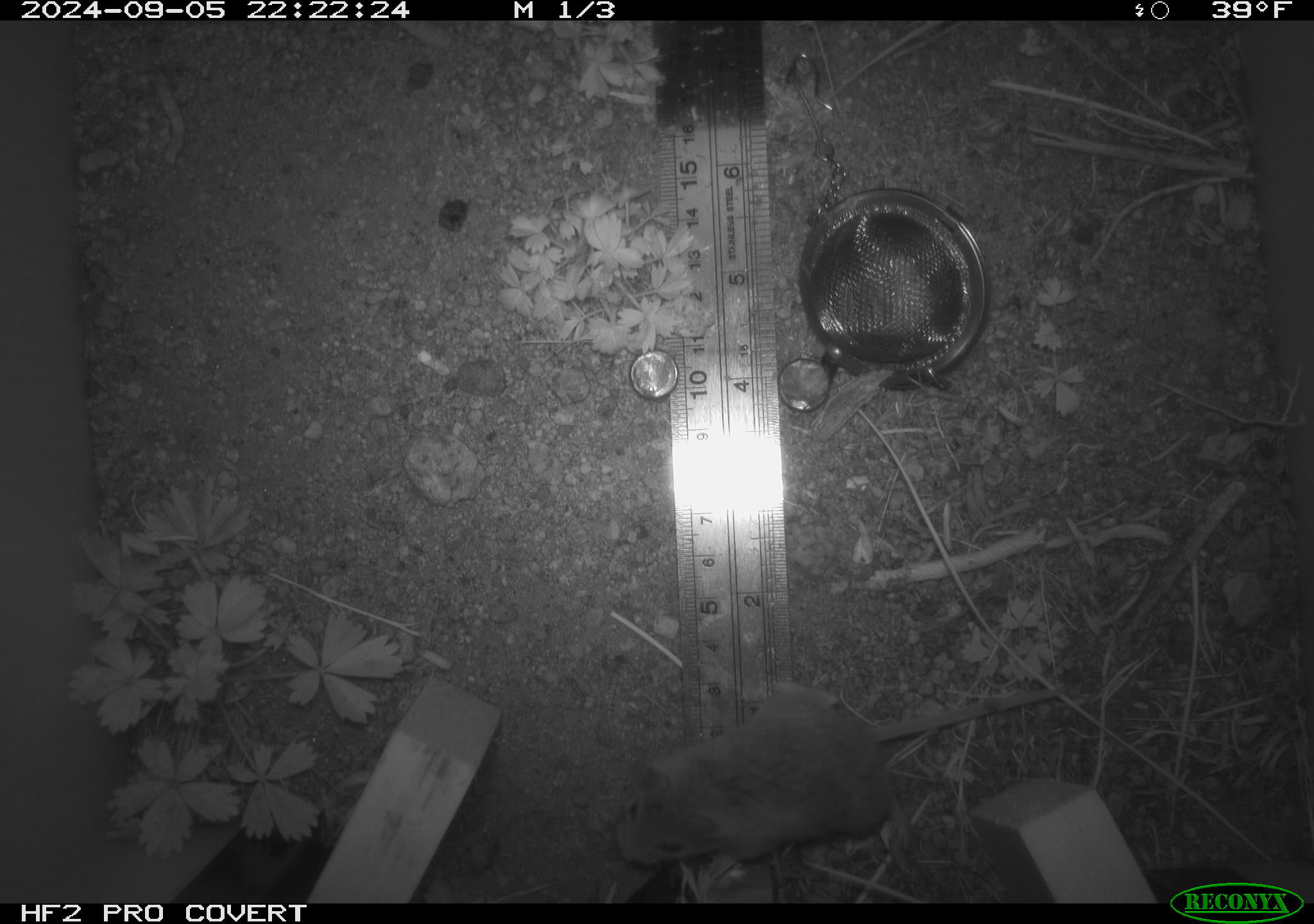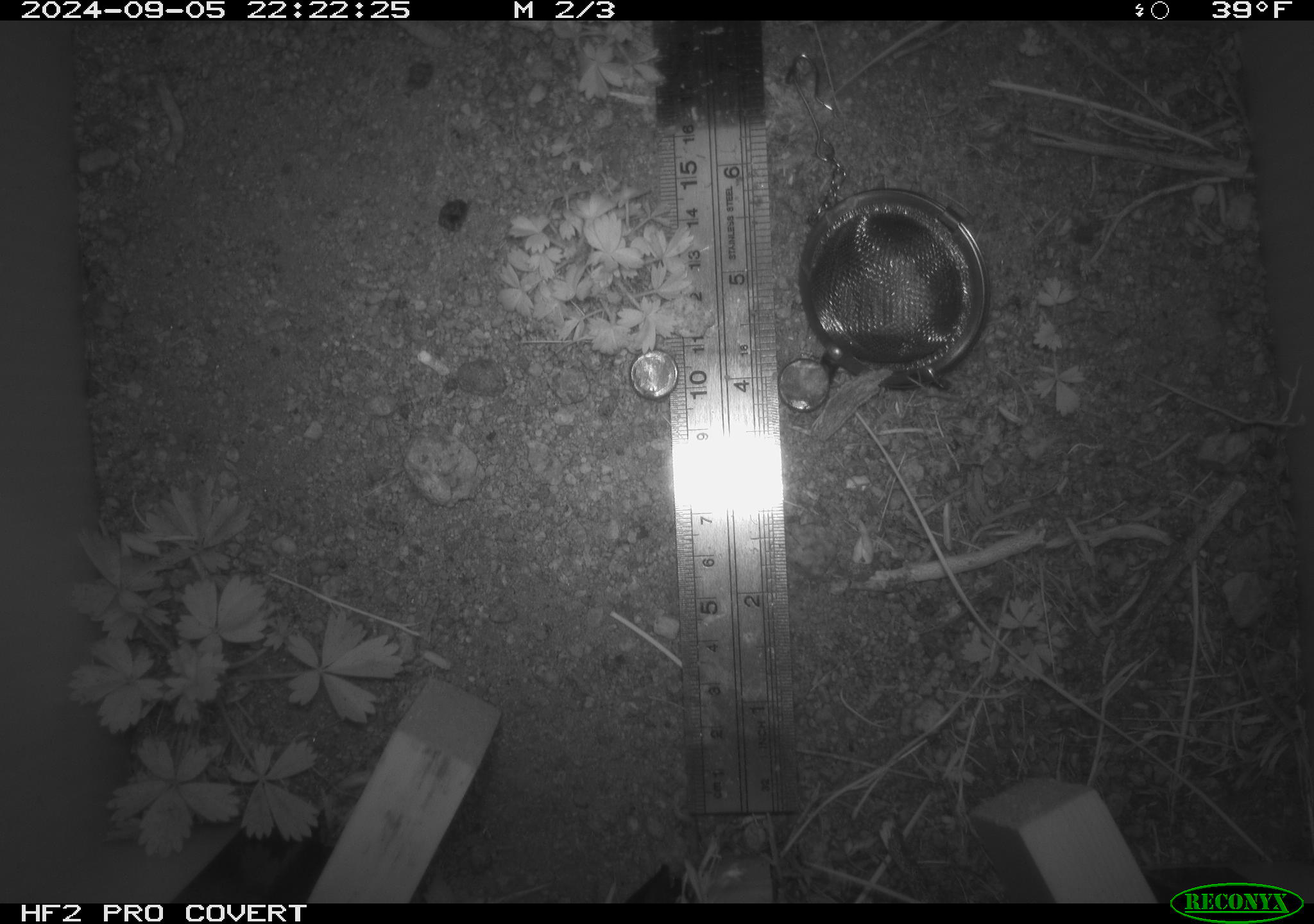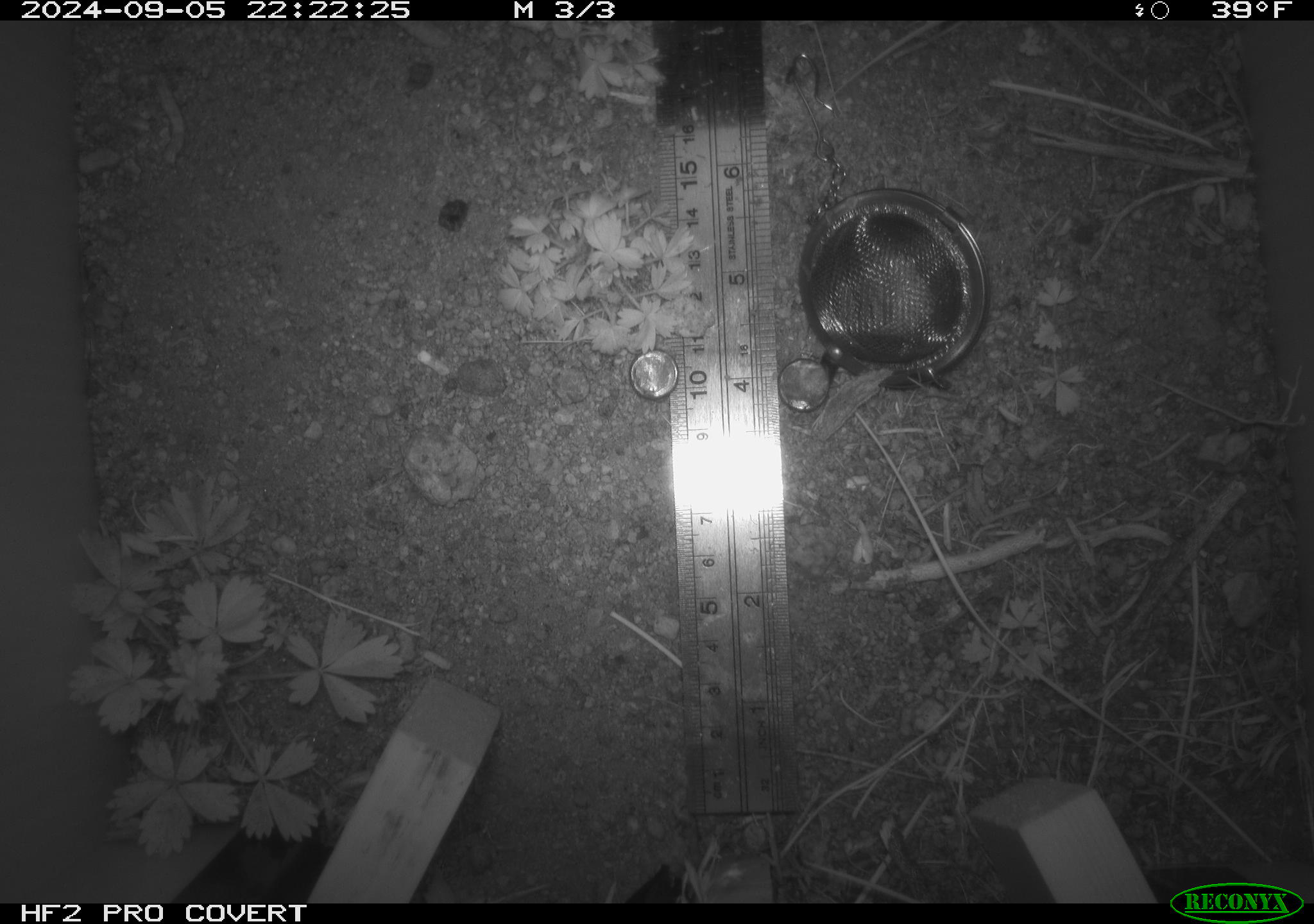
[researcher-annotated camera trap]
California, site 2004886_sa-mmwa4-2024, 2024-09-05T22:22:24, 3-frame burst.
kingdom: Animalia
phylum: Chordata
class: Mammalia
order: Rodentia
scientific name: Rodentia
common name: mouse species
Mouse species (Rodentia).